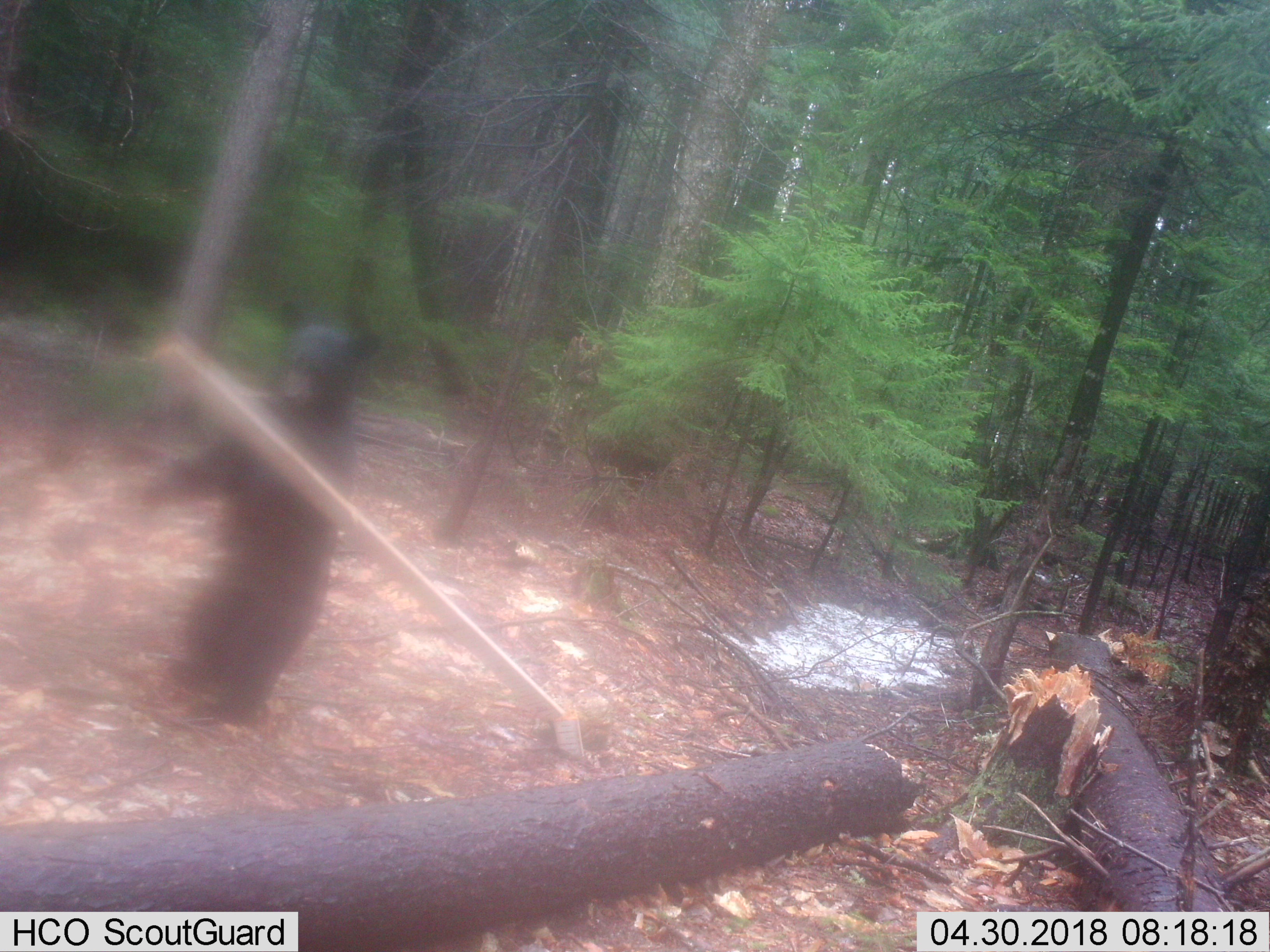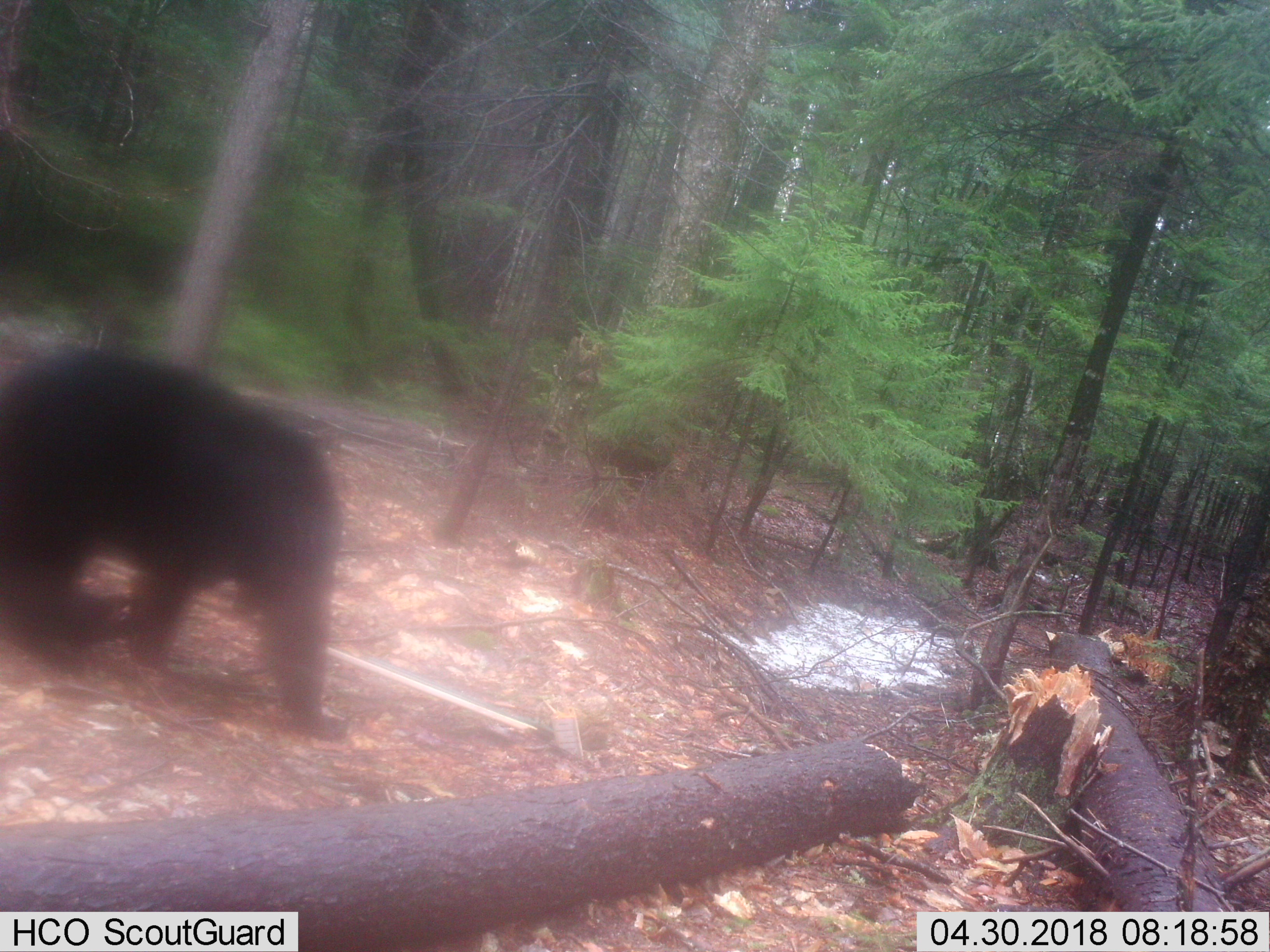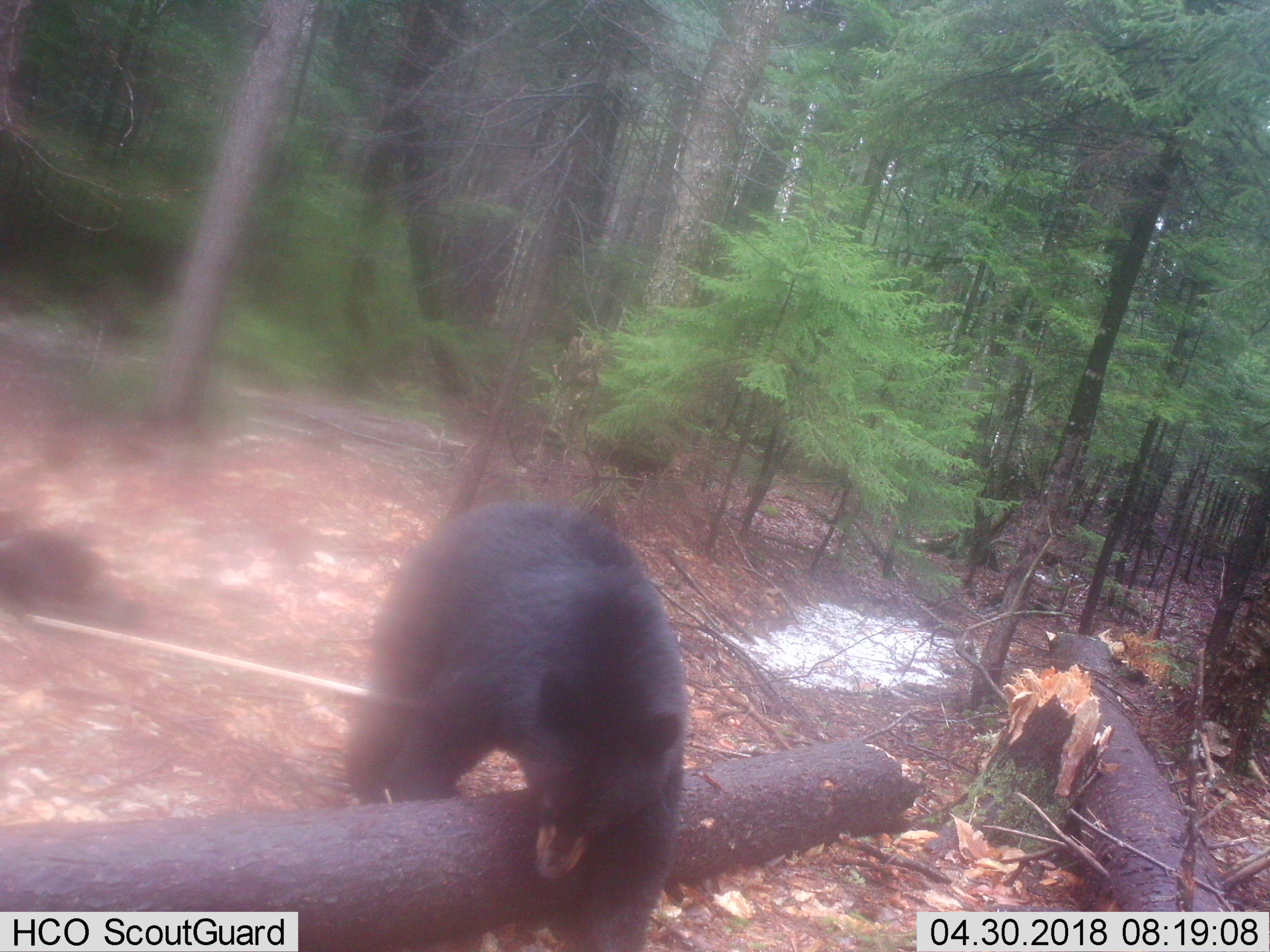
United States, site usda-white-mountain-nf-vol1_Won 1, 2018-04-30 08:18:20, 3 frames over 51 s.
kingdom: Animalia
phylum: Chordata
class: Mammalia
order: Carnivora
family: Ursidae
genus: Ursus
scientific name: Ursus americanus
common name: black bear